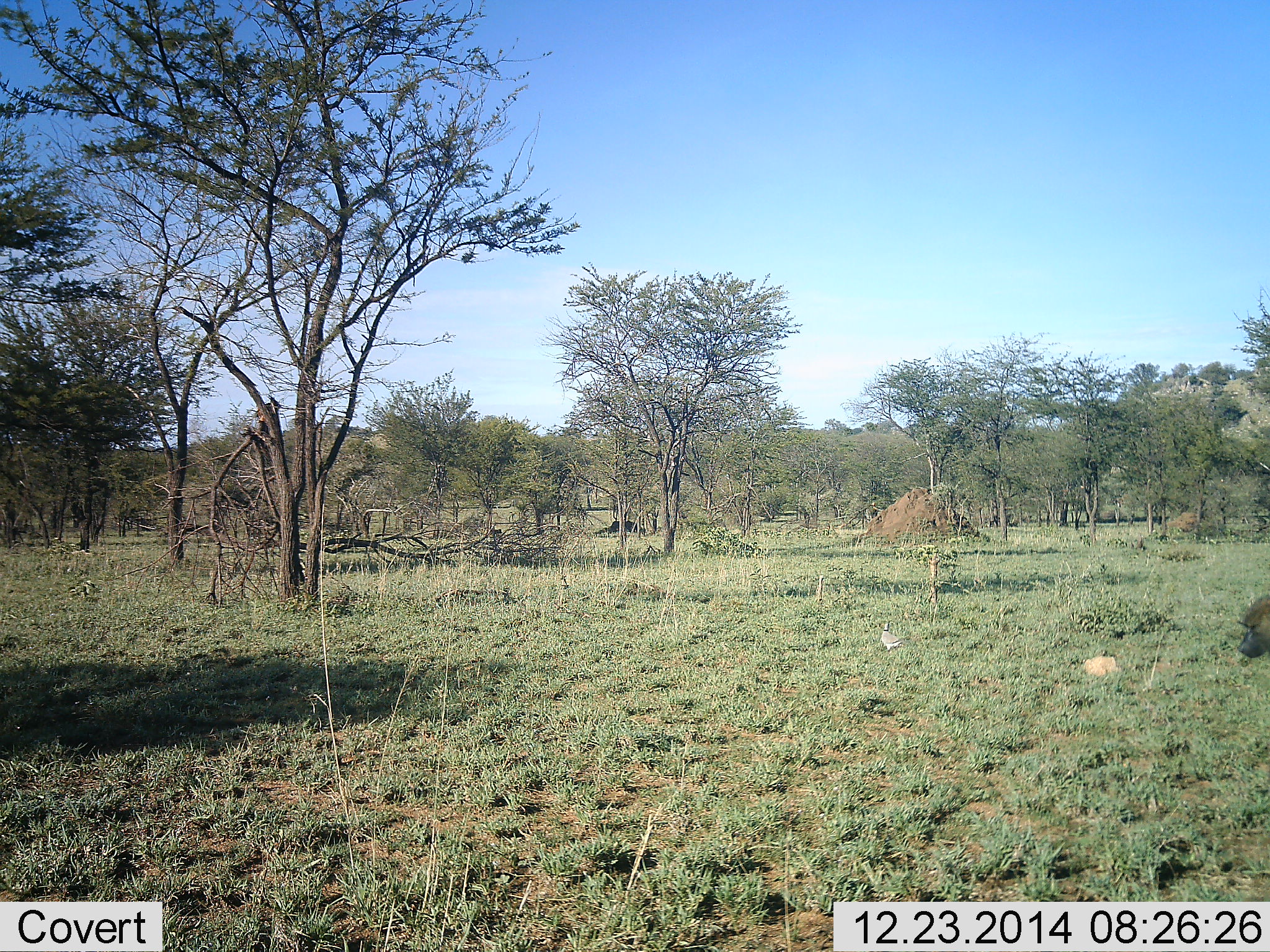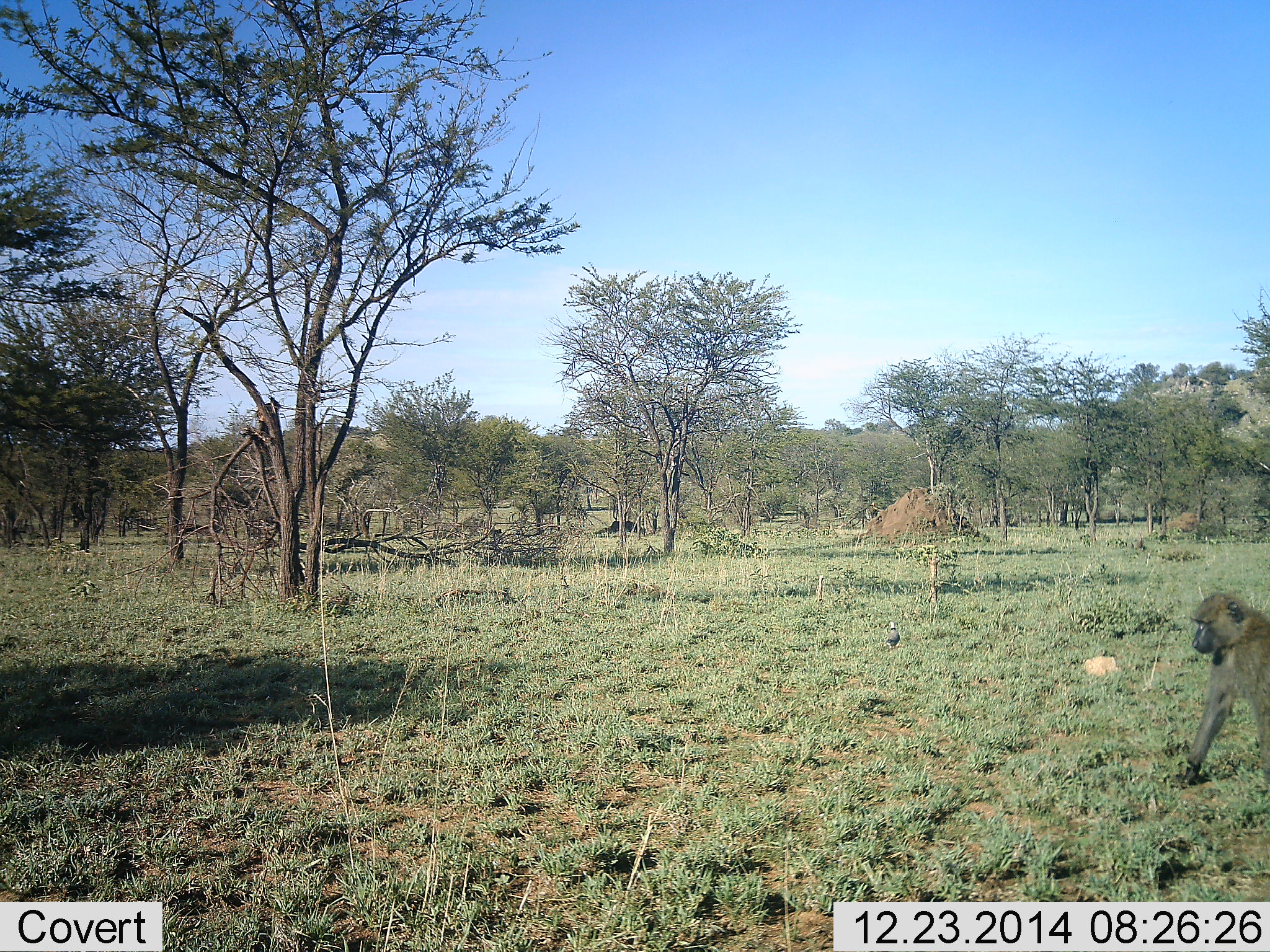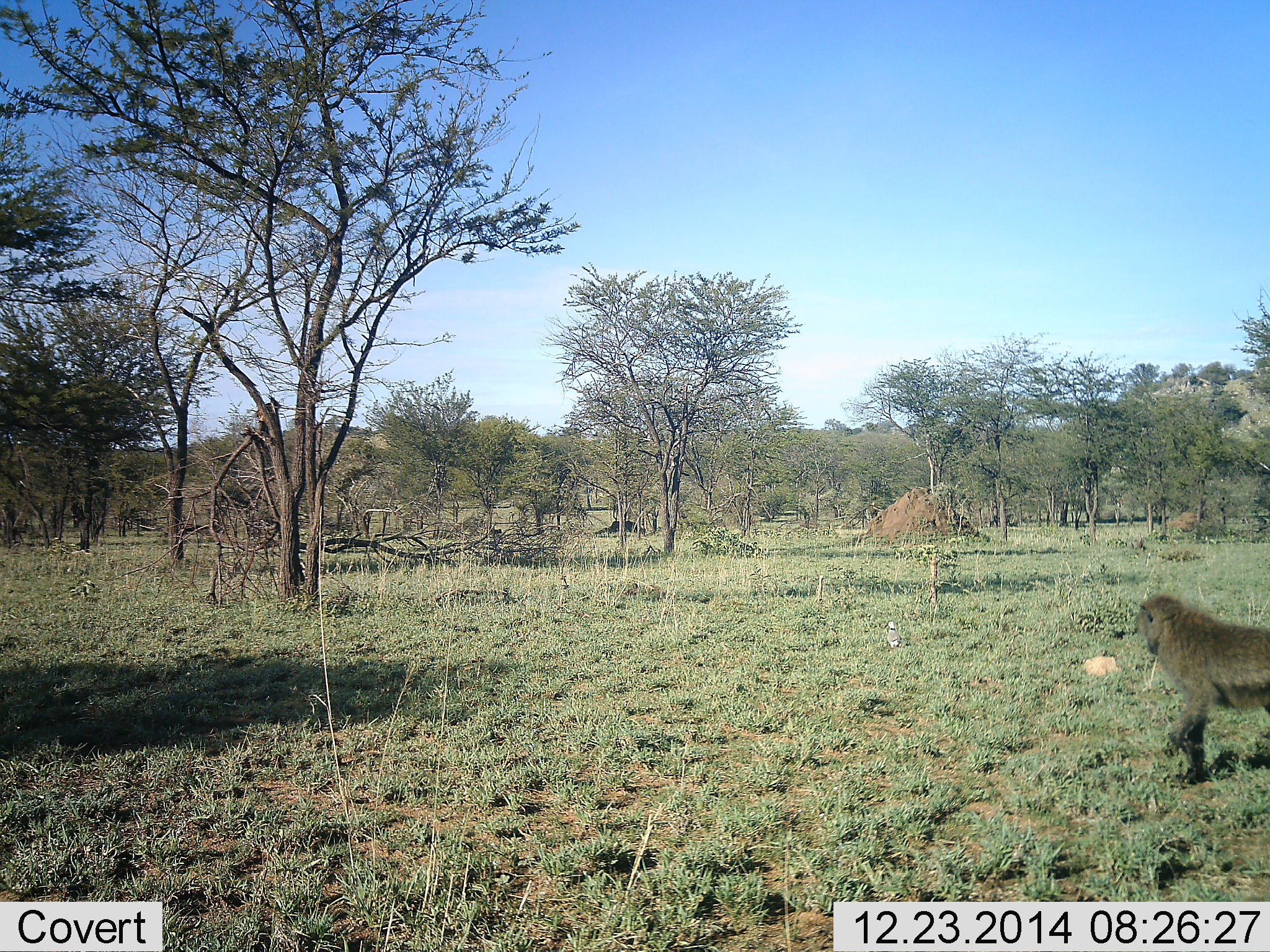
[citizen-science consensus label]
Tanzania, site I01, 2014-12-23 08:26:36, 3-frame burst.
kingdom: Animalia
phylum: Chordata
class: Mammalia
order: Primates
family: Cercopithecidae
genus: Papio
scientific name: Papio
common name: baboon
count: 1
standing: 6%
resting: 0%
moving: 94%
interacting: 0%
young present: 0%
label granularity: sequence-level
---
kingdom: Animalia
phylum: Chordata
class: Aves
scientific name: Aves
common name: bird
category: otherbird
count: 1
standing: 80%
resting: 0%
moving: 30%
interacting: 0%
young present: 0%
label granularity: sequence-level